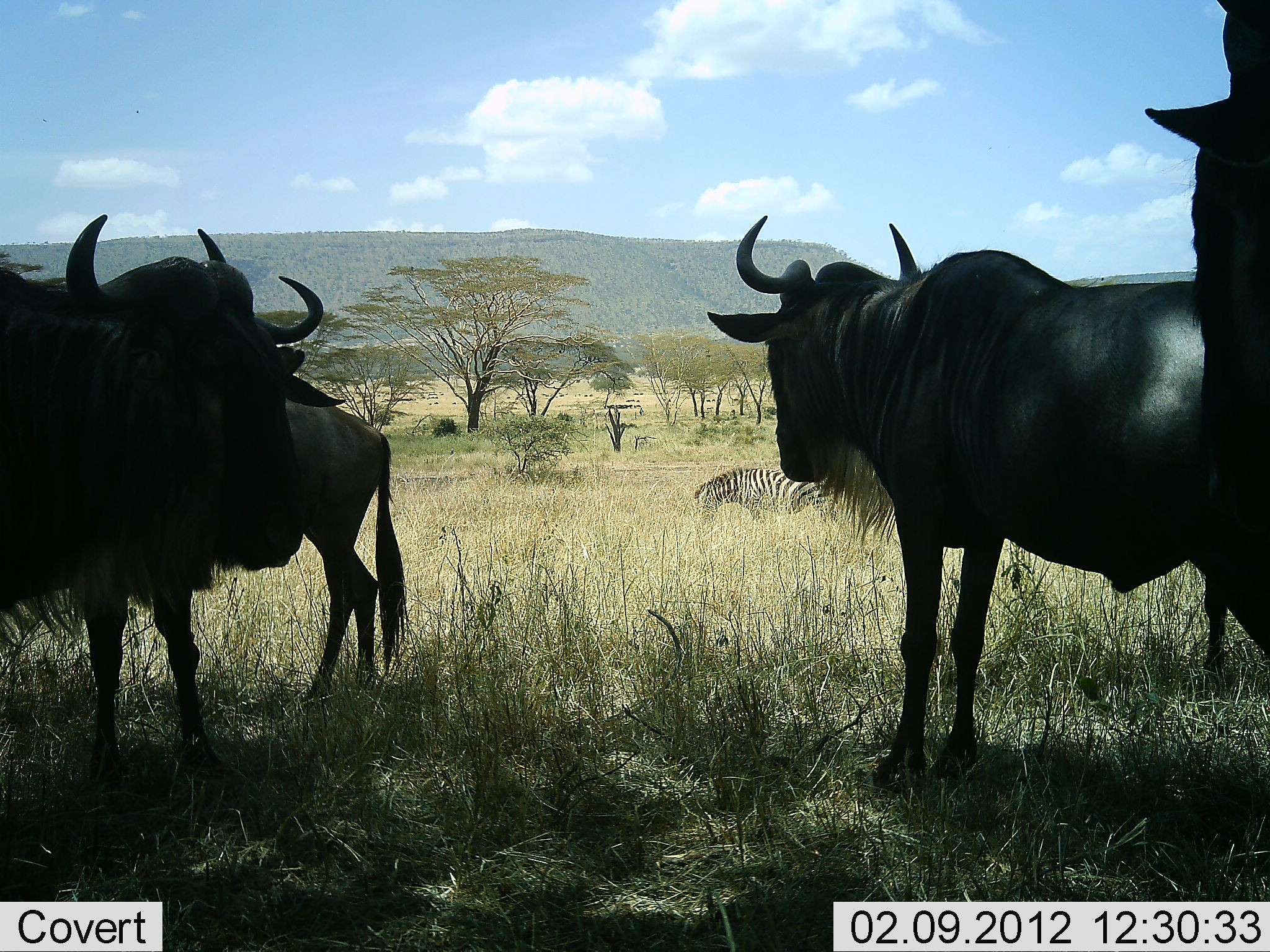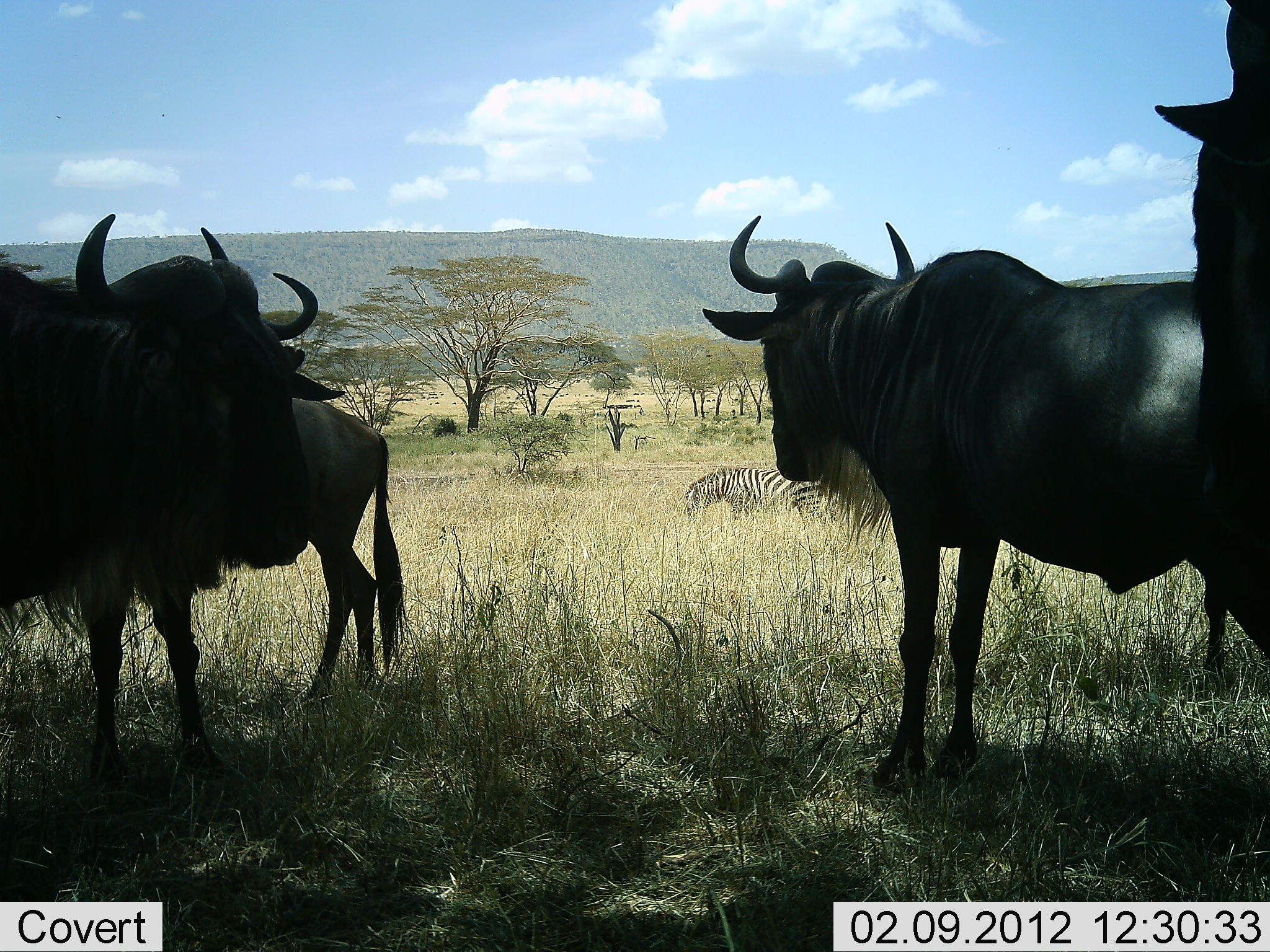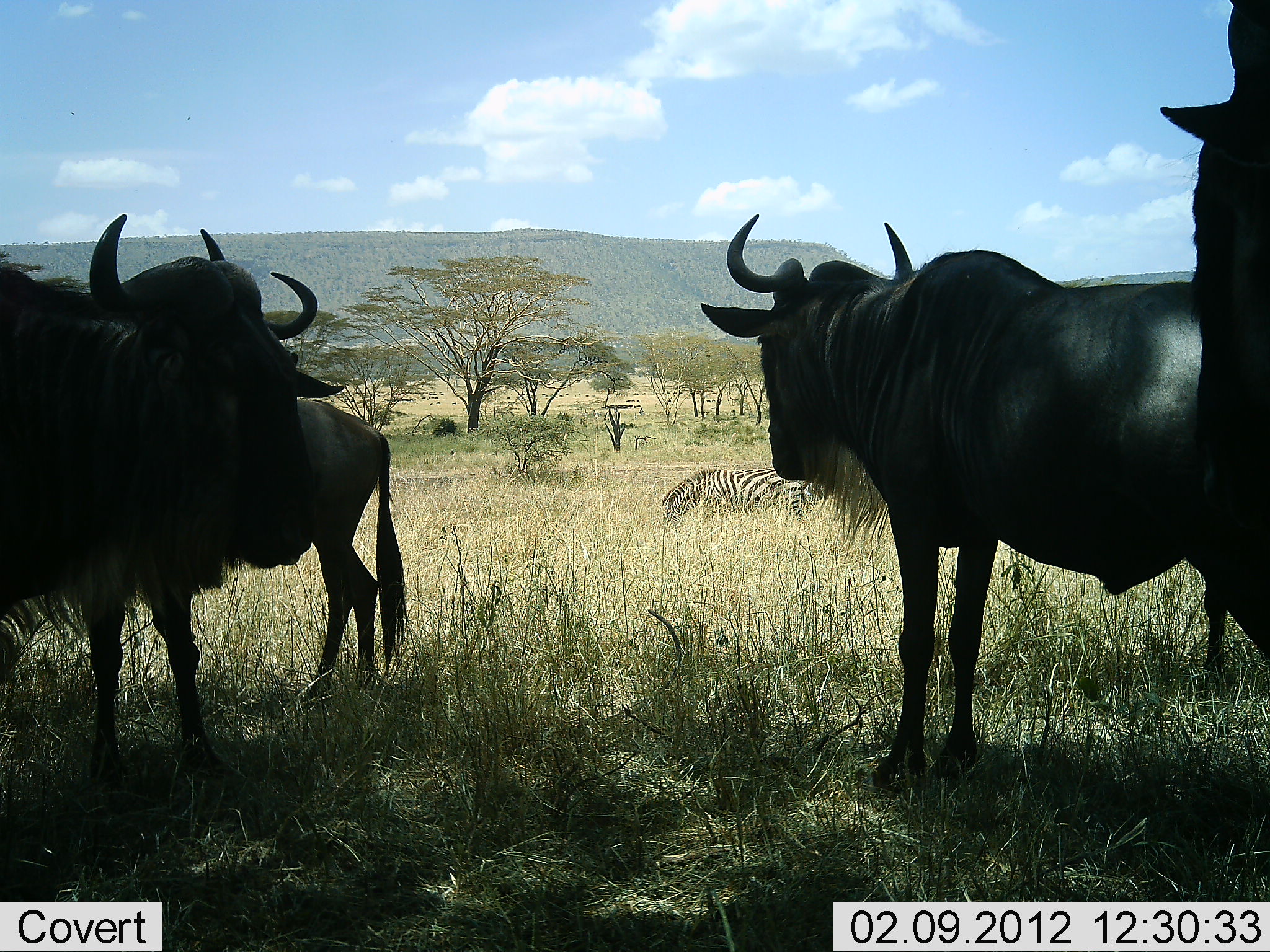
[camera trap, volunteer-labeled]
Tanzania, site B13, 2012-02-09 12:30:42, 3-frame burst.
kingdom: Animalia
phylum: Chordata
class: Mammalia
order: Artiodactyla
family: Bovidae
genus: Connochaetes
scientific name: Connochaetes taurinus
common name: blue wildebeest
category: wildebeest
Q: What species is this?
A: Wildebeest (blue wildebeest) (Connochaetes taurinus).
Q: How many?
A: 4.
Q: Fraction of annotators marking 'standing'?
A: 100%.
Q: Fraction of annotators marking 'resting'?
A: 0%.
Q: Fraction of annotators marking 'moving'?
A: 0%.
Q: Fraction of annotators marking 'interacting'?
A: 0%.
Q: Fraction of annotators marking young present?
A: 0%.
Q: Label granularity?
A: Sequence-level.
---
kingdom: Animalia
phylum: Chordata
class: Mammalia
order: Perissodactyla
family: Equidae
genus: Equus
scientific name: Equus quagga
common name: plains zebra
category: zebra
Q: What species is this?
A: Zebra (plains zebra) (Equus quagga).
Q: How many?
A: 1.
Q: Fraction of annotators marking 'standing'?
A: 0%.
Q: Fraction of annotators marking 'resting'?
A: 0%.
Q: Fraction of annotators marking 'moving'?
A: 54%.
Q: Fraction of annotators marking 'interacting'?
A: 0%.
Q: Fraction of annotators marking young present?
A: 0%.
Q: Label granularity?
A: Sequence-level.